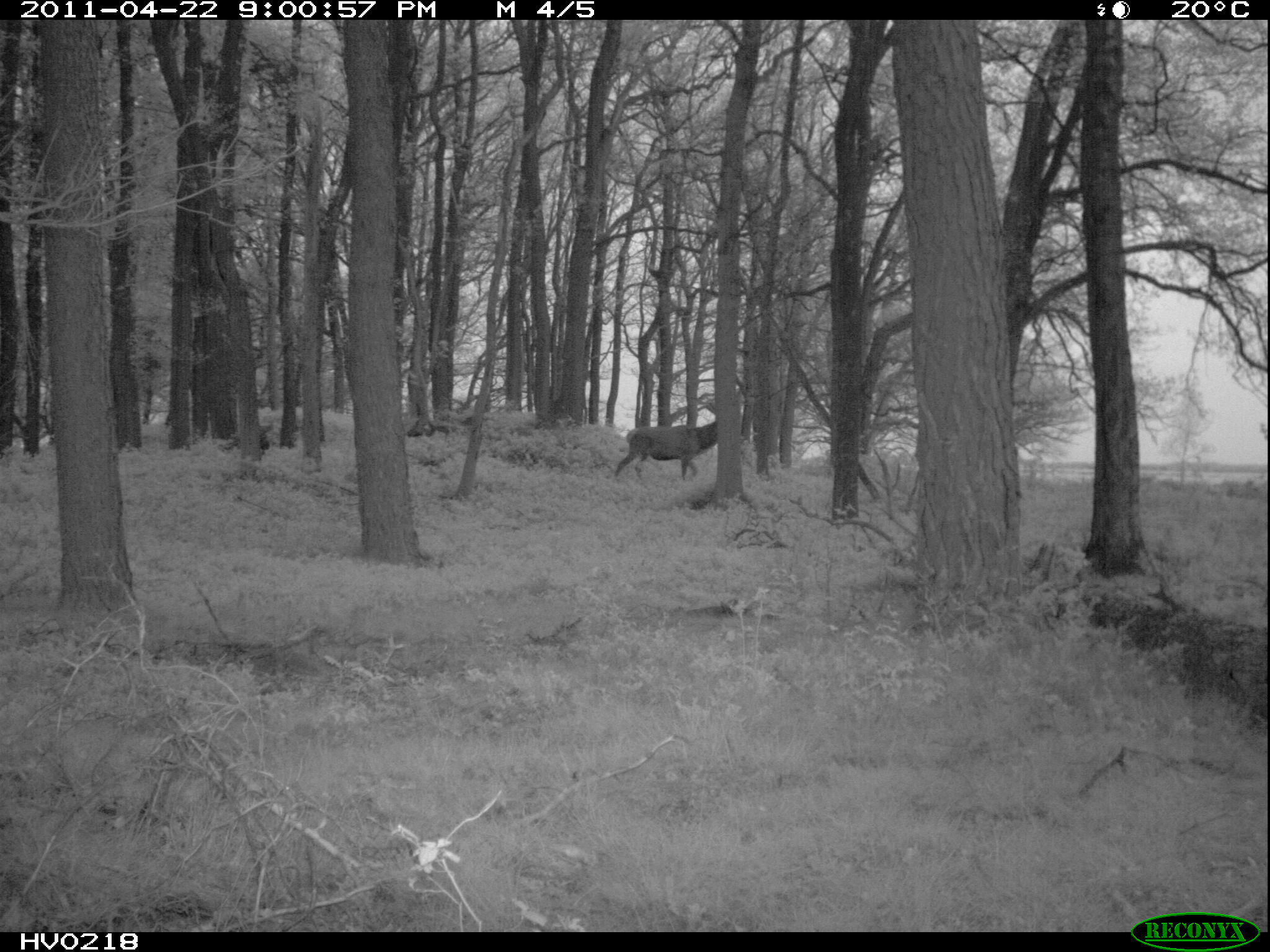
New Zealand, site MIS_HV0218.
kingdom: Animalia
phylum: Chordata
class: Mammalia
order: Artiodactyla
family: Cervidae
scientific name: Cervidae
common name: deer